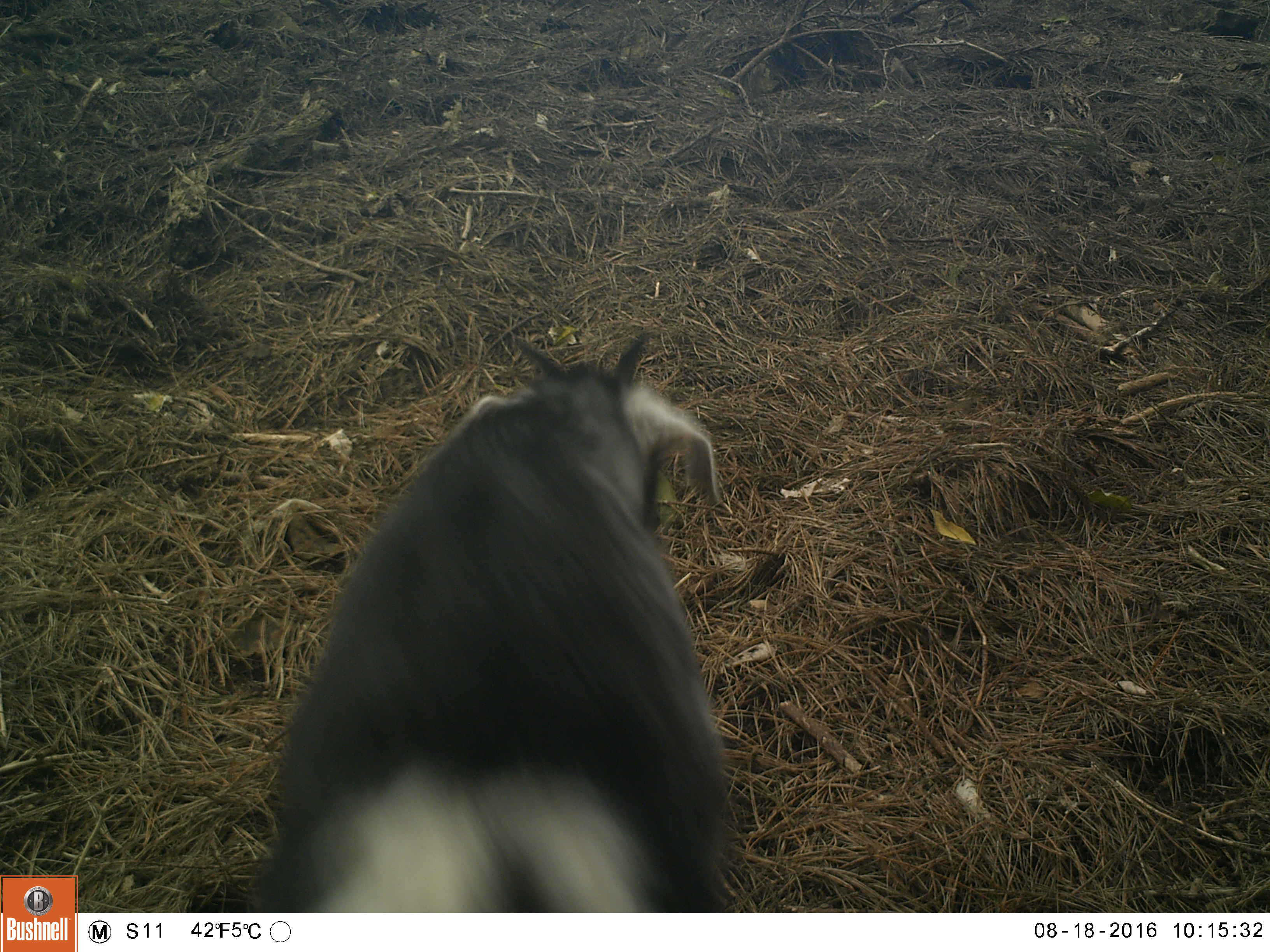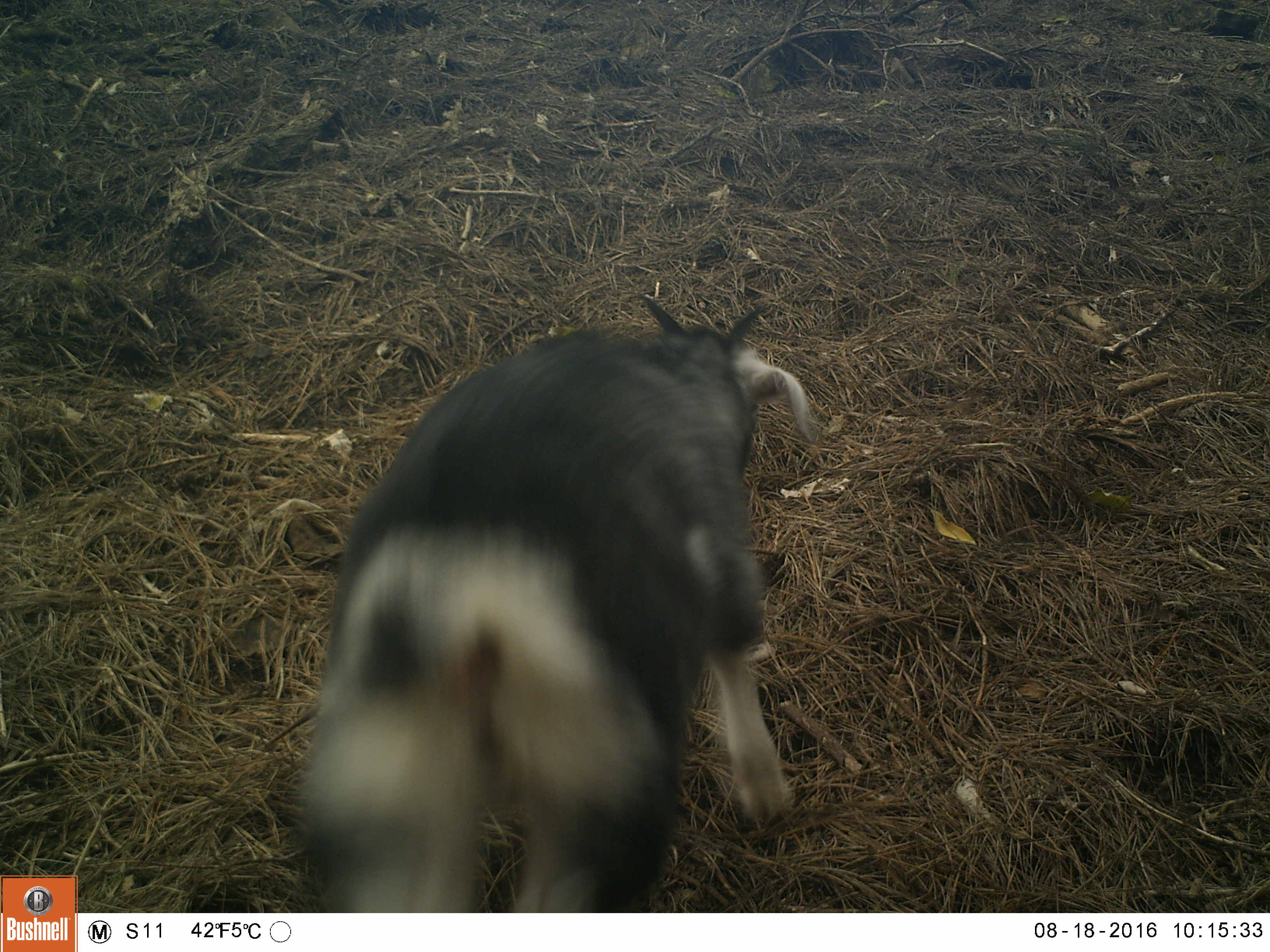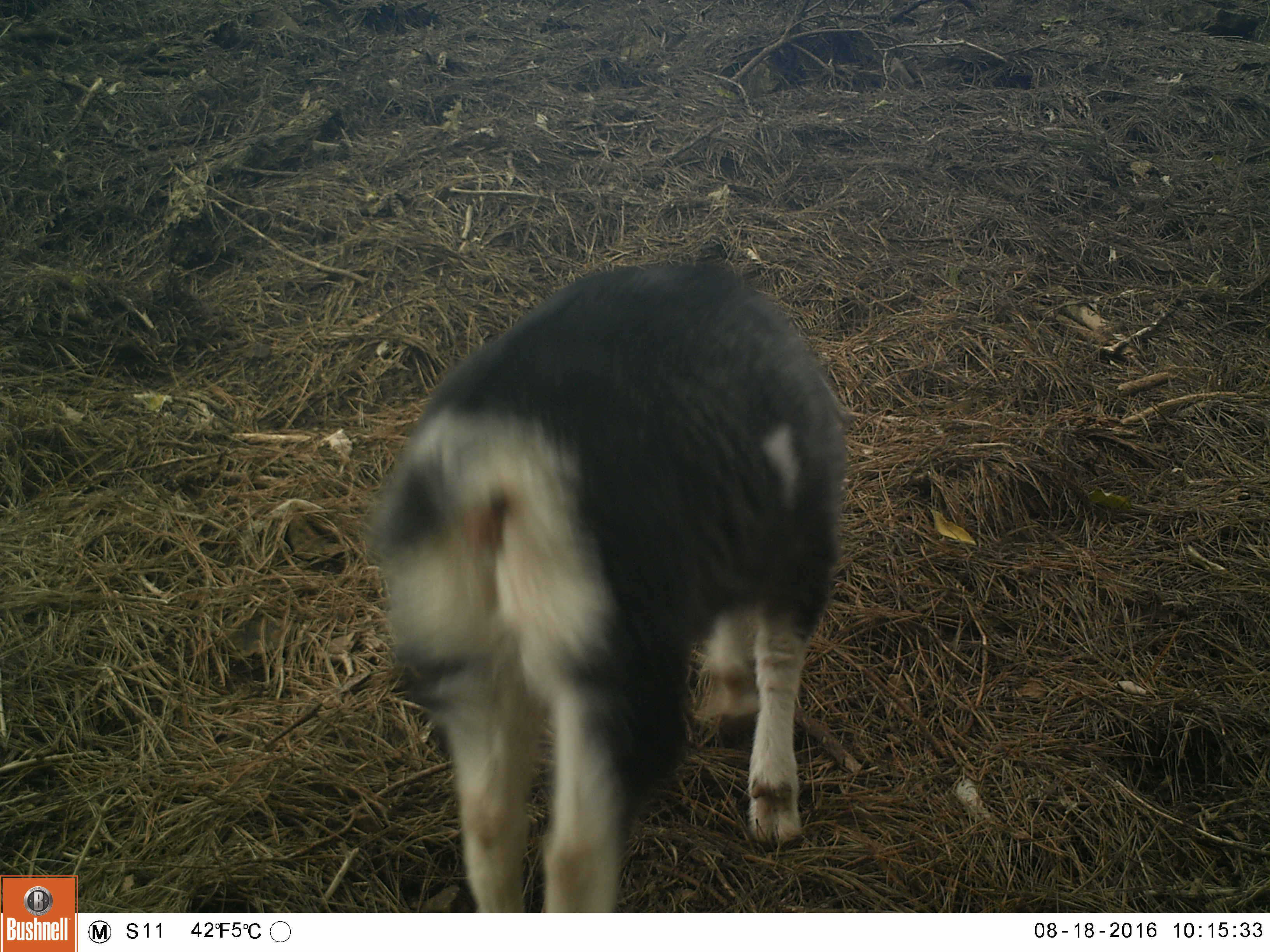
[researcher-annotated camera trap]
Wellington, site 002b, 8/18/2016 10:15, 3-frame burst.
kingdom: Animalia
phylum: Chordata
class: Mammalia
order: Artiodactyla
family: Bovidae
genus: Capra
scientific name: Capra hircus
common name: goat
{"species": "goat (Capra hircus)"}